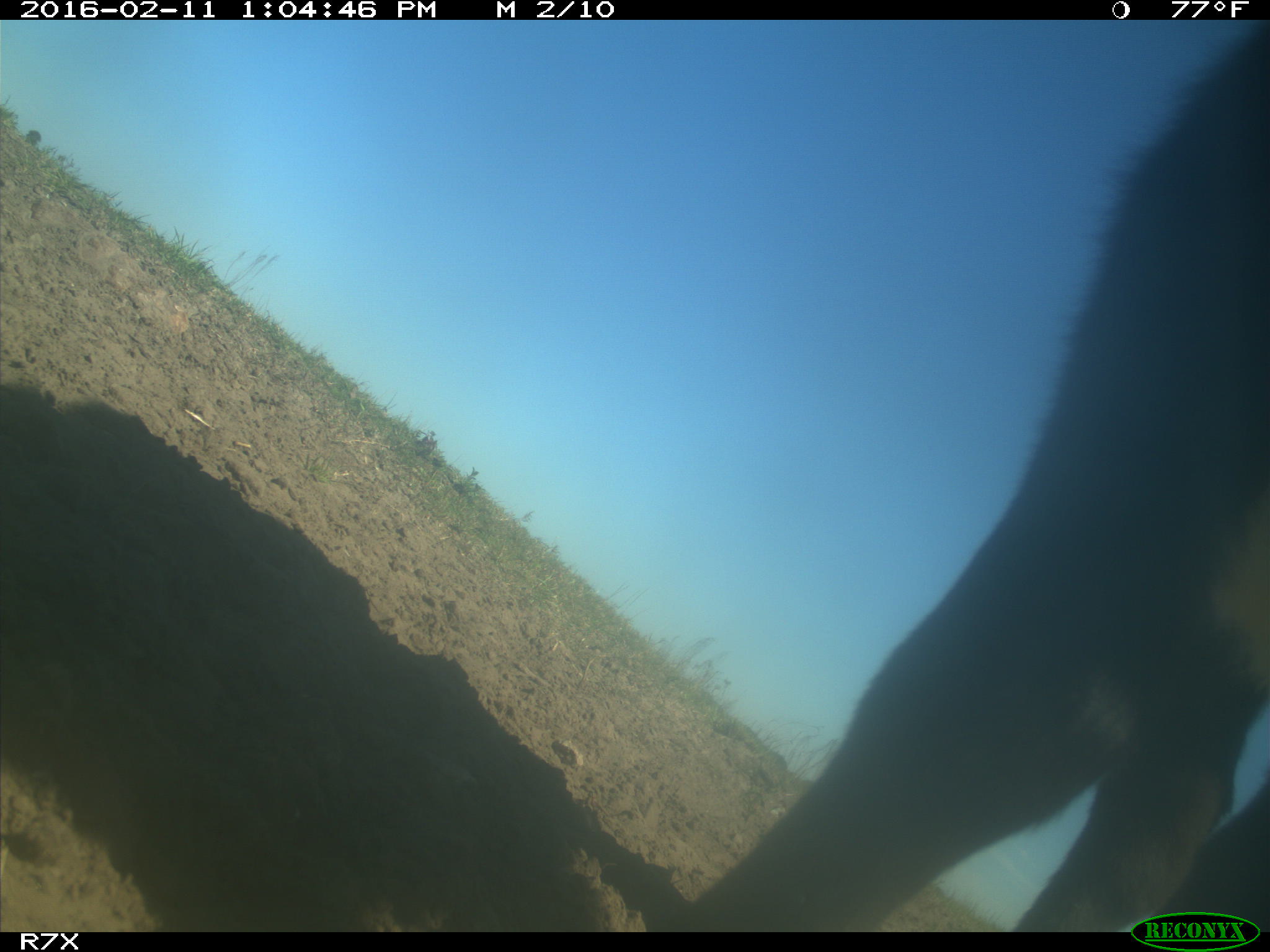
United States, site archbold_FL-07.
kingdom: Animalia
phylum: Chordata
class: Mammalia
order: Artiodactyla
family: Bovidae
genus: Bos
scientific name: Bos taurus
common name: domestic cow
Bos taurus (domestic cow).